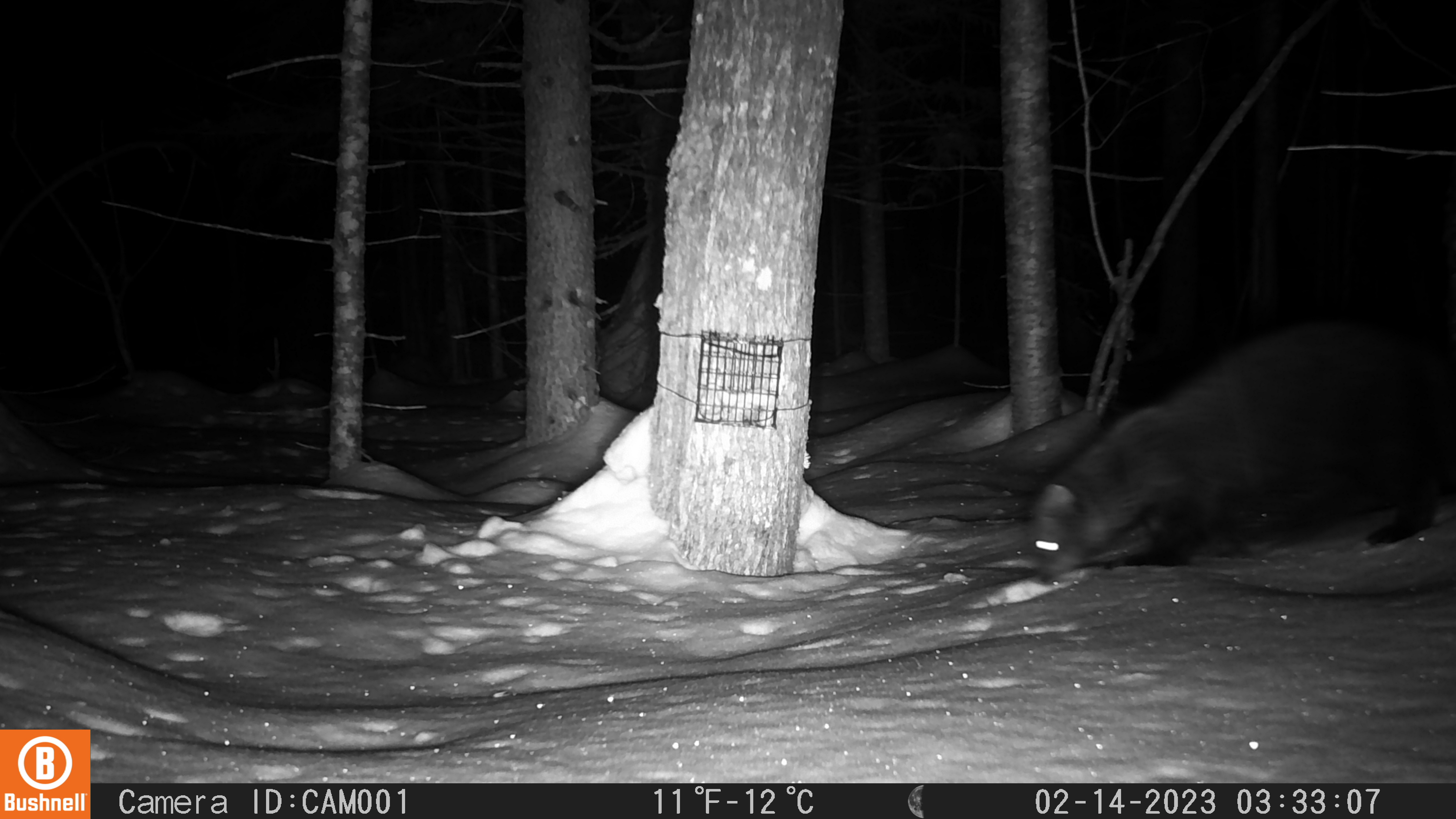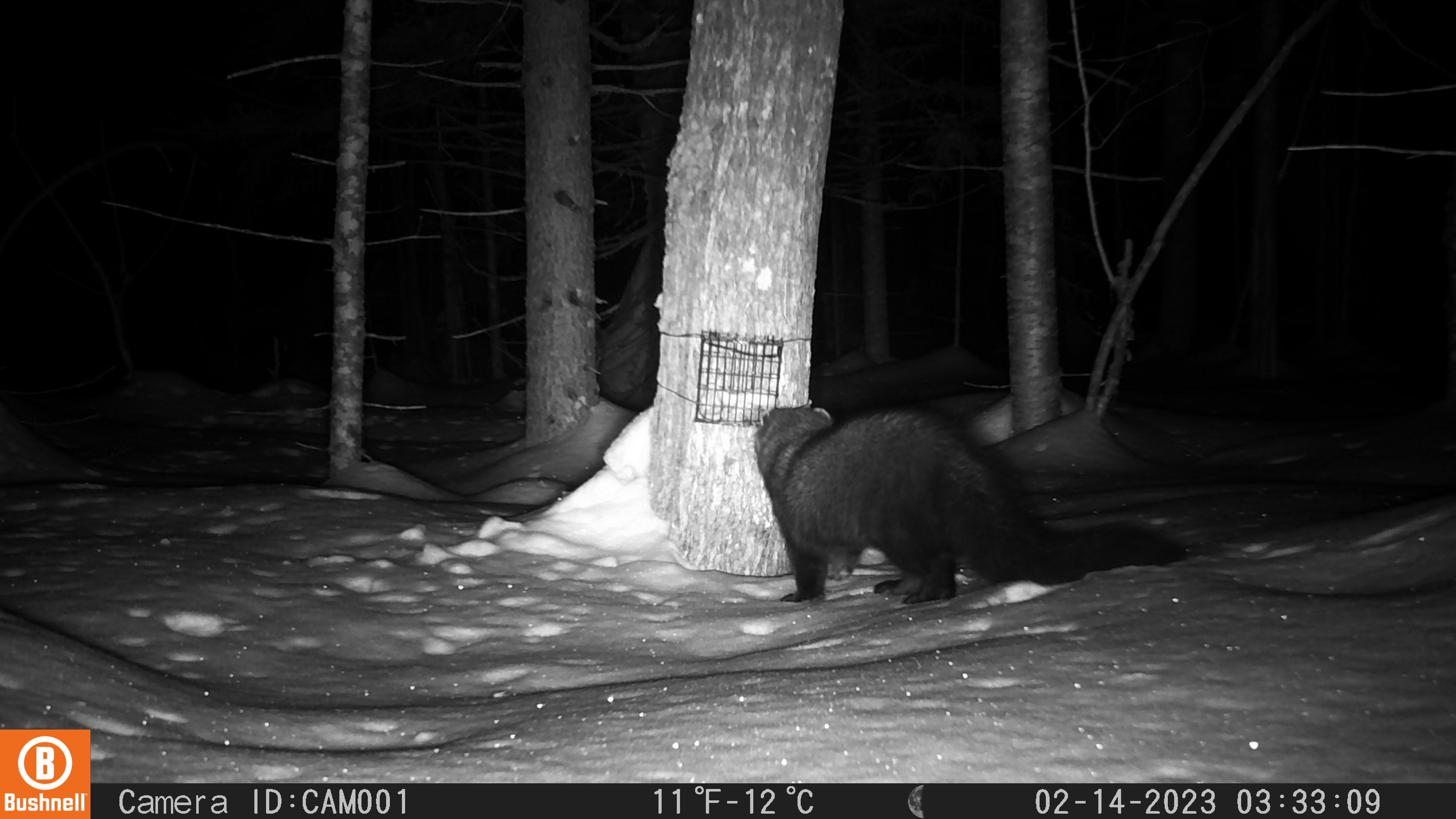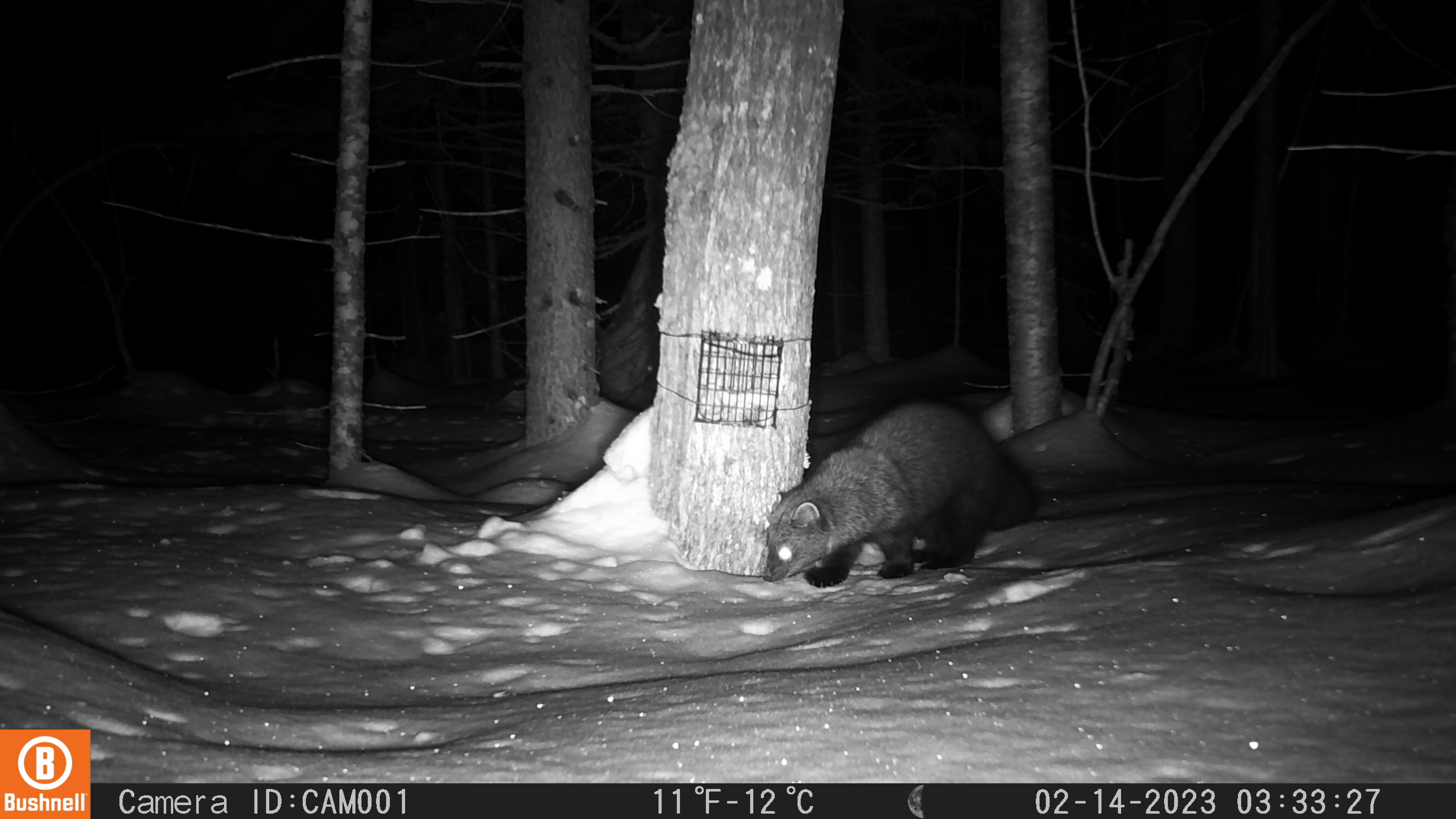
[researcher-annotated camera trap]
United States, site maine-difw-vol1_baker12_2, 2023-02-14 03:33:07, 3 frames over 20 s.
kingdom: Animalia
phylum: Chordata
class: Mammalia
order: Carnivora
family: Mustelidae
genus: Pekania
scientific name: Pekania pennanti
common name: fisher